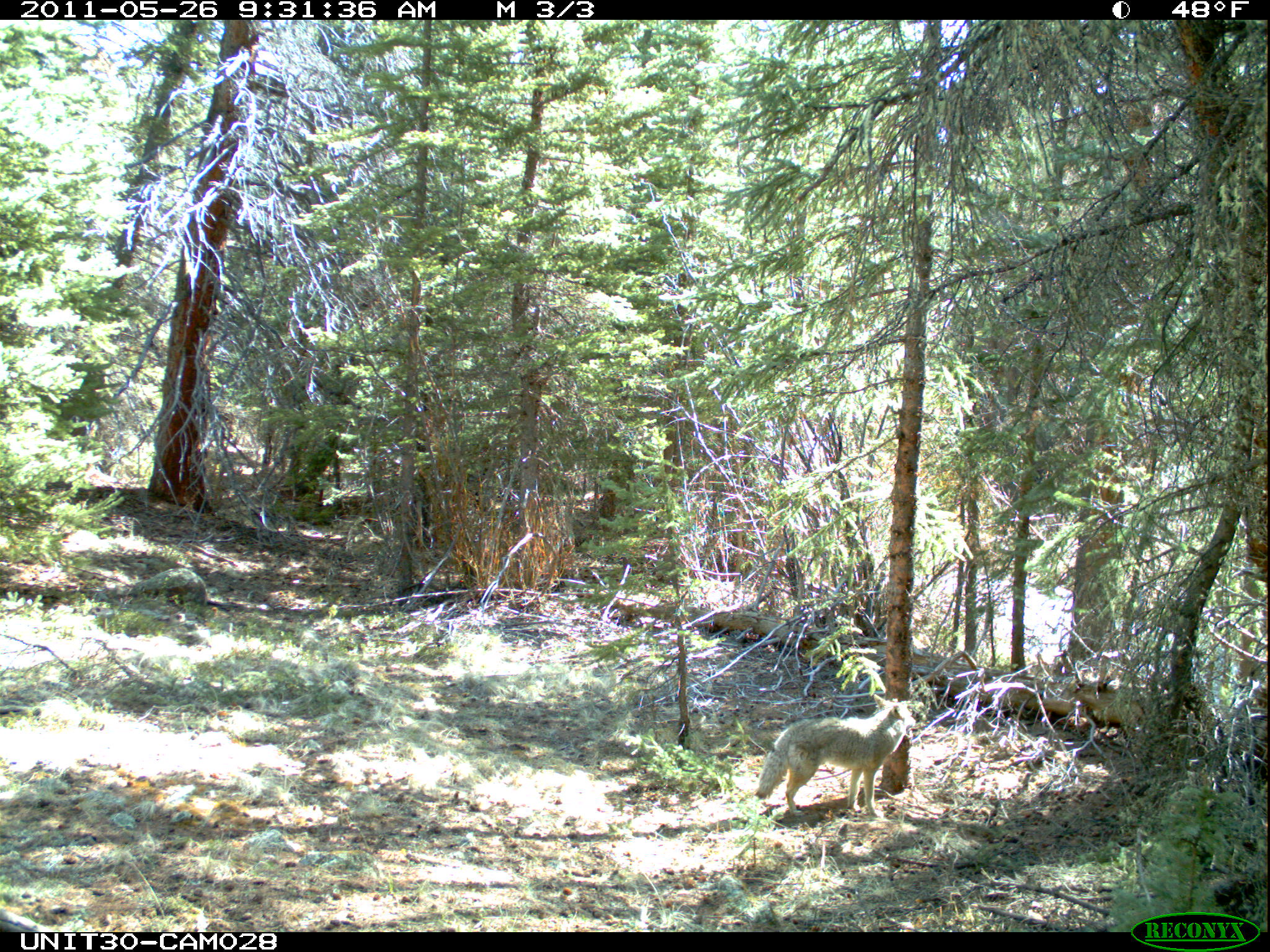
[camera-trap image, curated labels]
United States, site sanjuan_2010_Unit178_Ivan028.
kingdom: Animalia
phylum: Chordata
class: Mammalia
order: Carnivora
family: Canidae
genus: Canis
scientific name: Canis latrans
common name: coyote